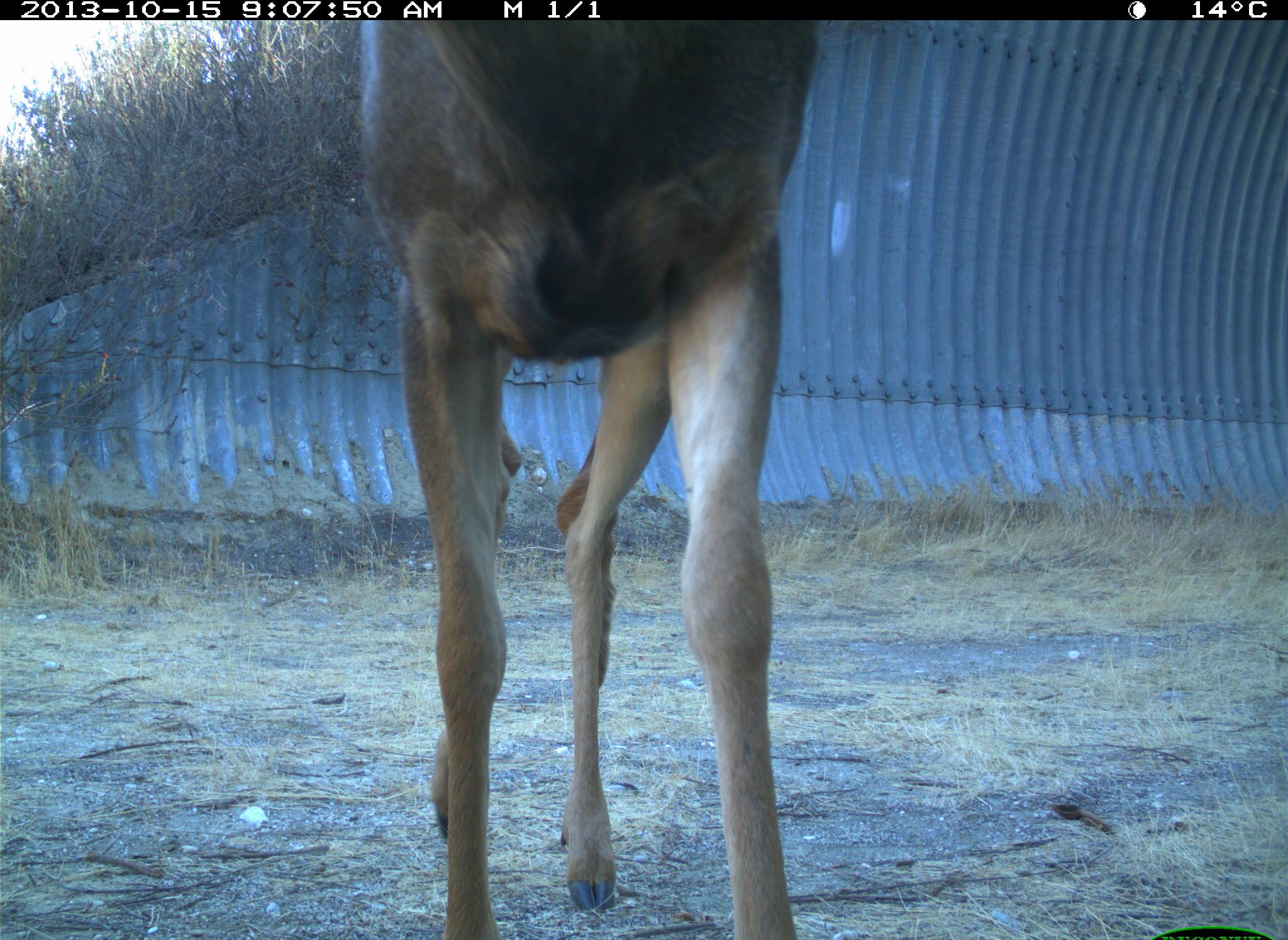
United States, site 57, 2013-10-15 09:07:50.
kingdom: Animalia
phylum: Chordata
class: Mammalia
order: Artiodactyla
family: Cervidae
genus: Odocoileus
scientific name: Odocoileus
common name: deer